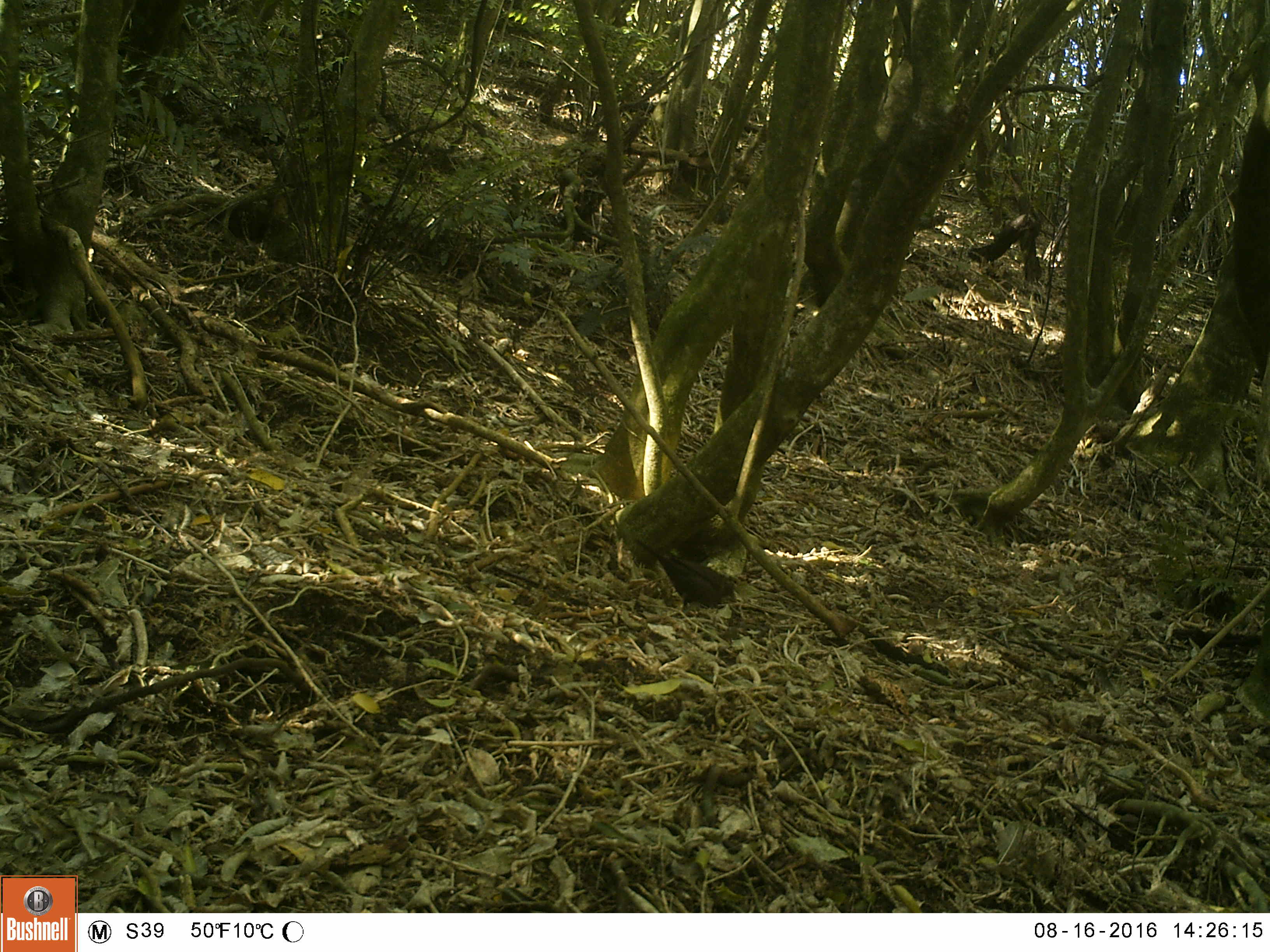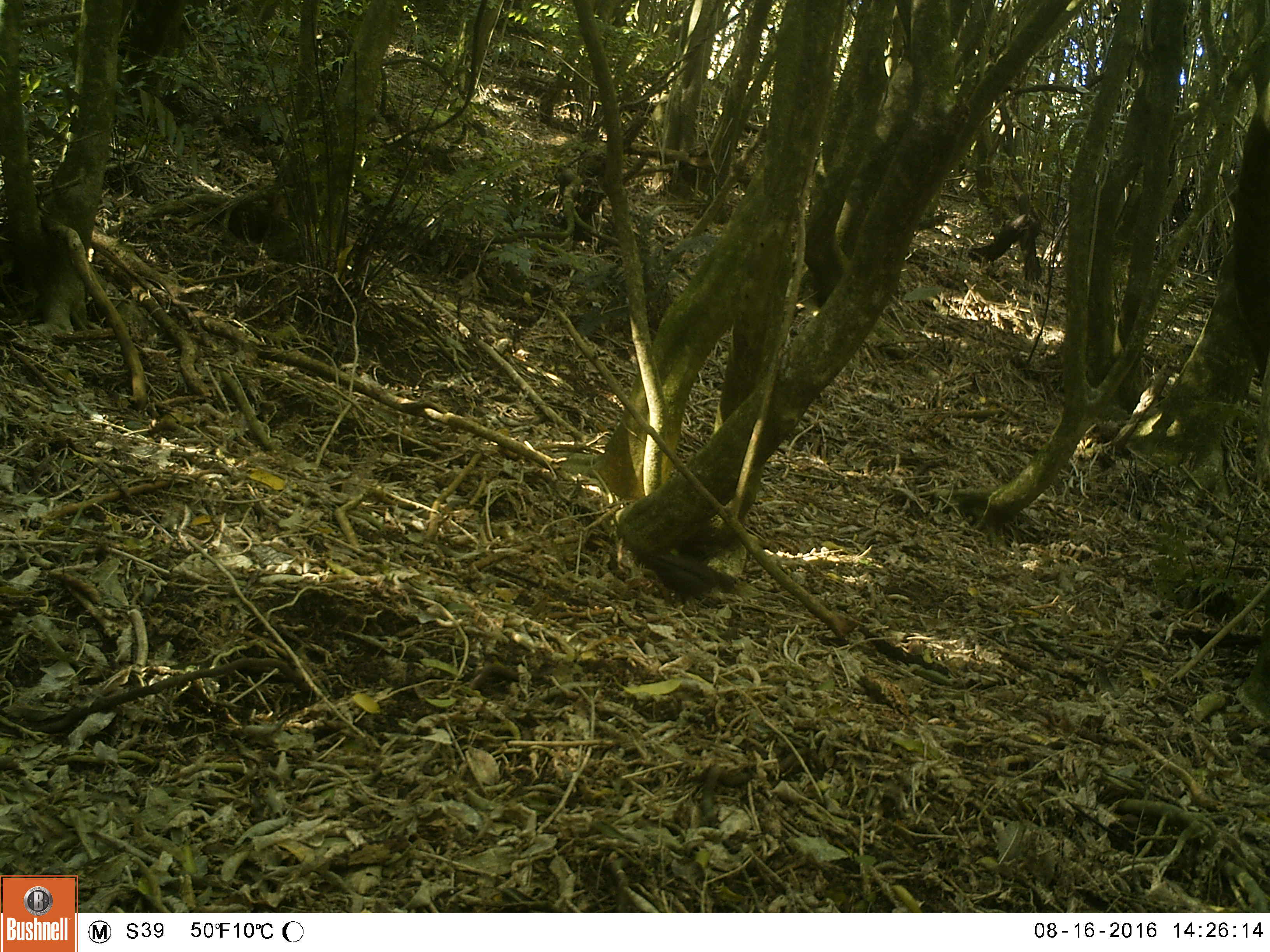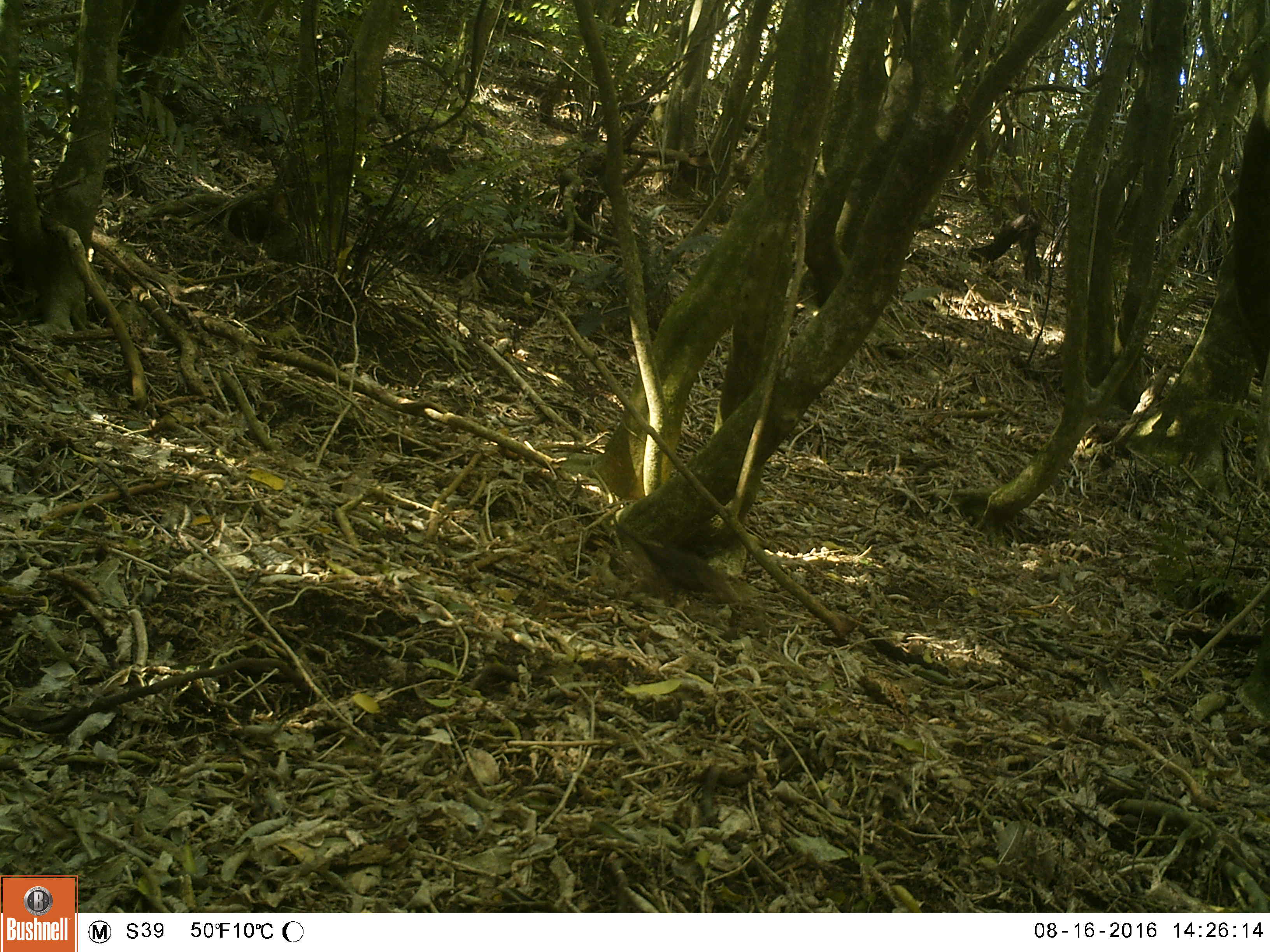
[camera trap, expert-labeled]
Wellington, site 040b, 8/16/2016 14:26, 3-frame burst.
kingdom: Animalia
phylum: Chordata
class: Aves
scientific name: Aves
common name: bird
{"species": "bird (Aves)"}